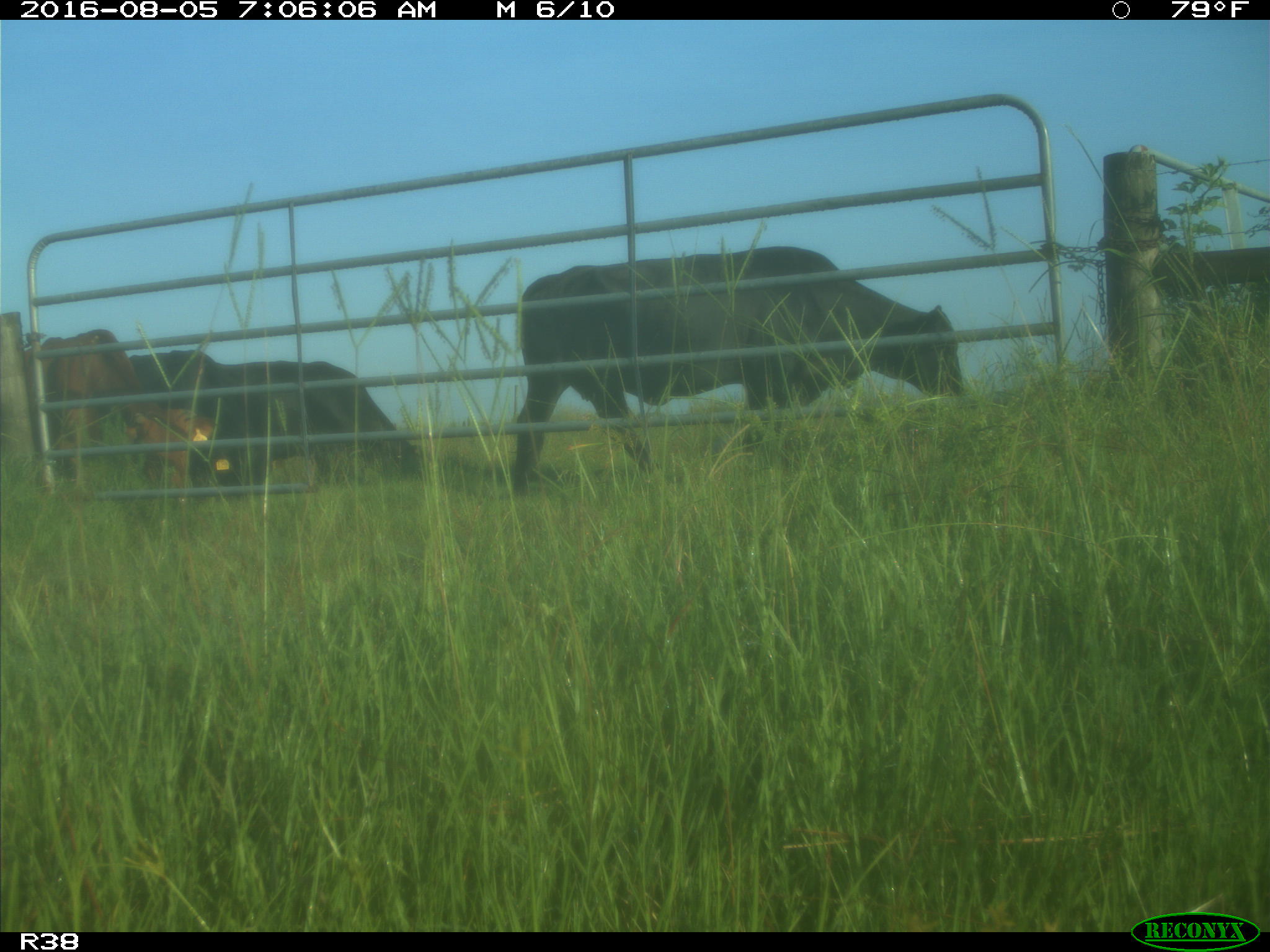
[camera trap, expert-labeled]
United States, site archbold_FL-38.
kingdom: Animalia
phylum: Chordata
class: Mammalia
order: Artiodactyla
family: Bovidae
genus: Bos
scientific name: Bos taurus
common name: domestic cow